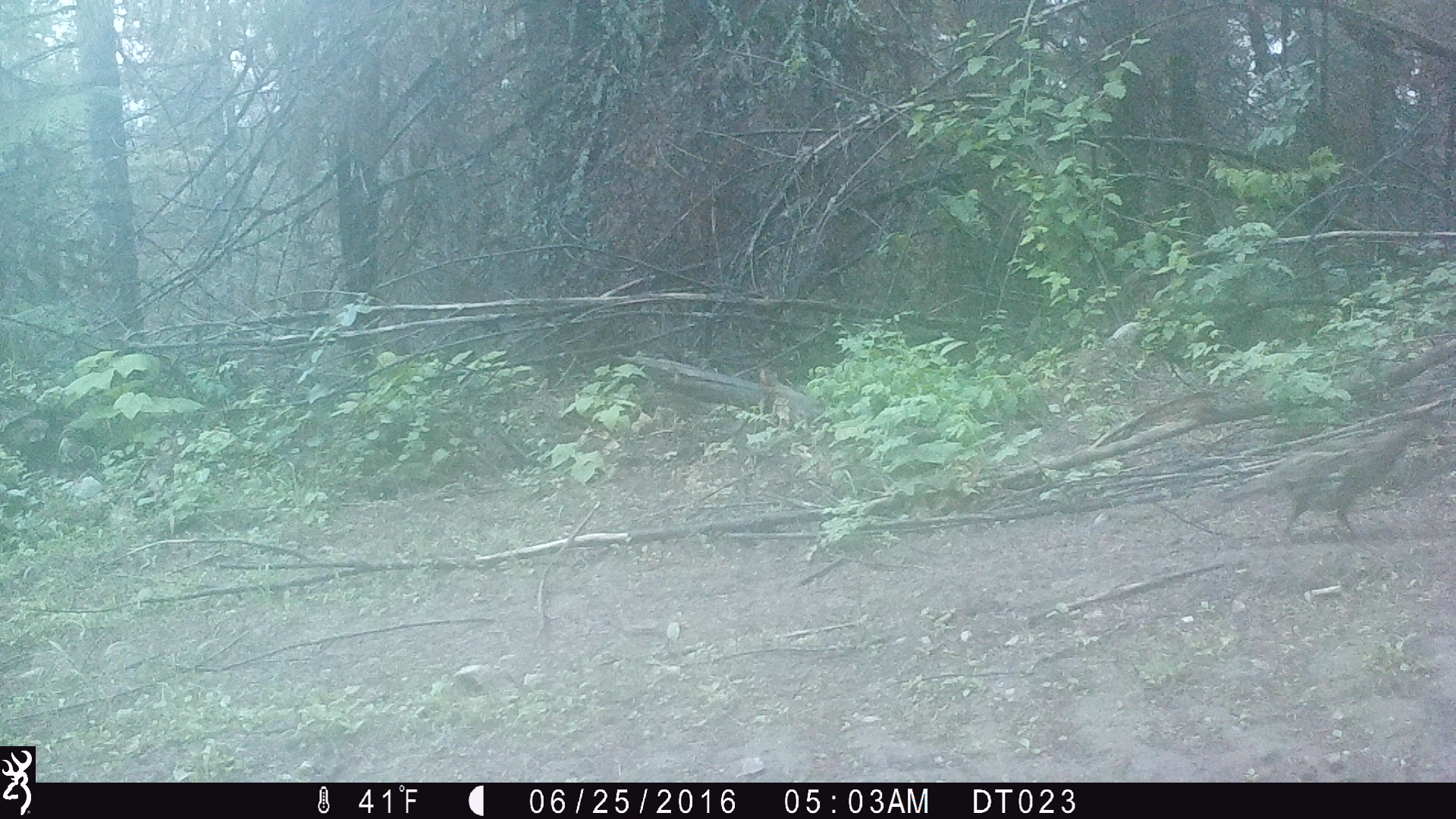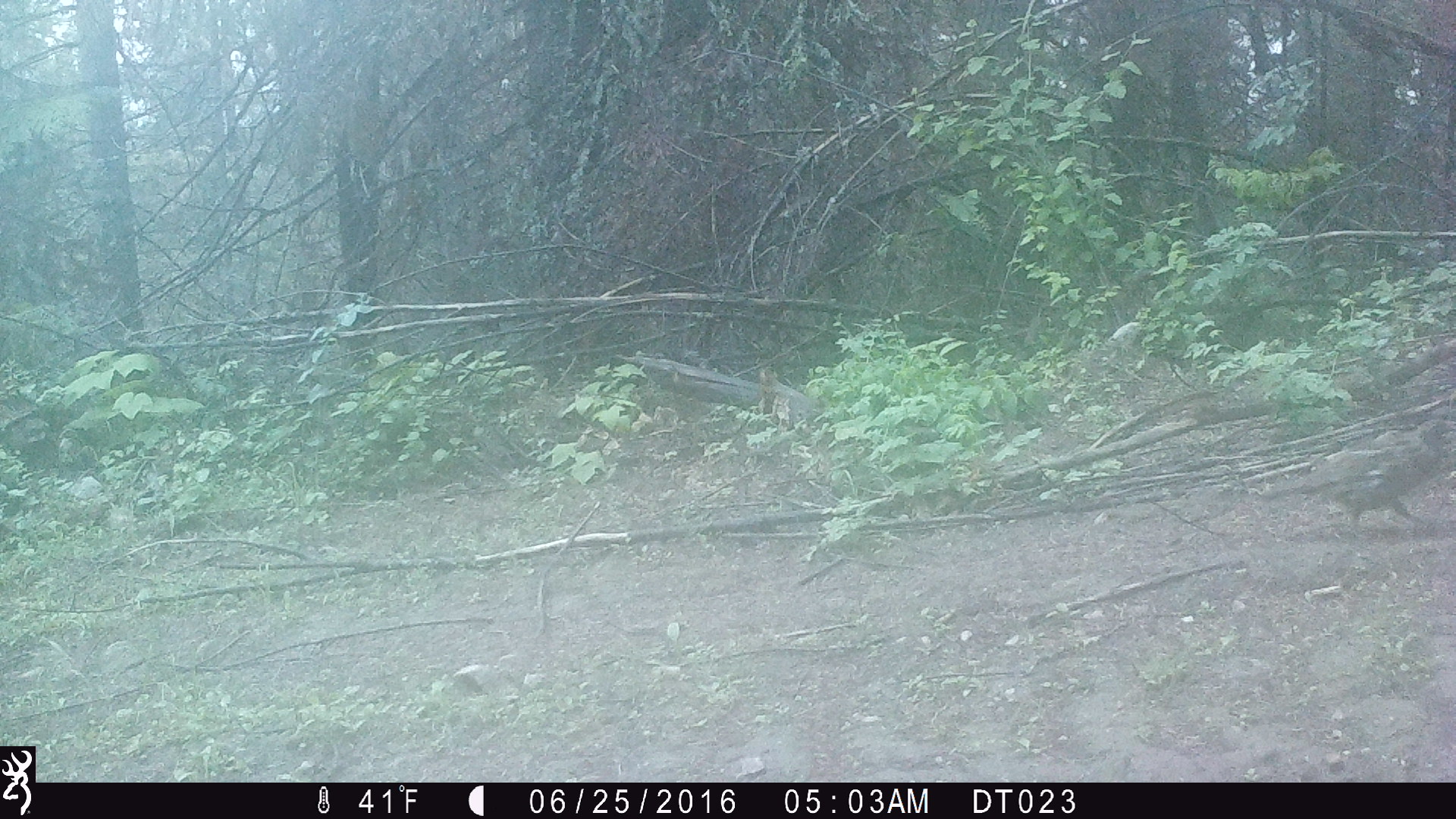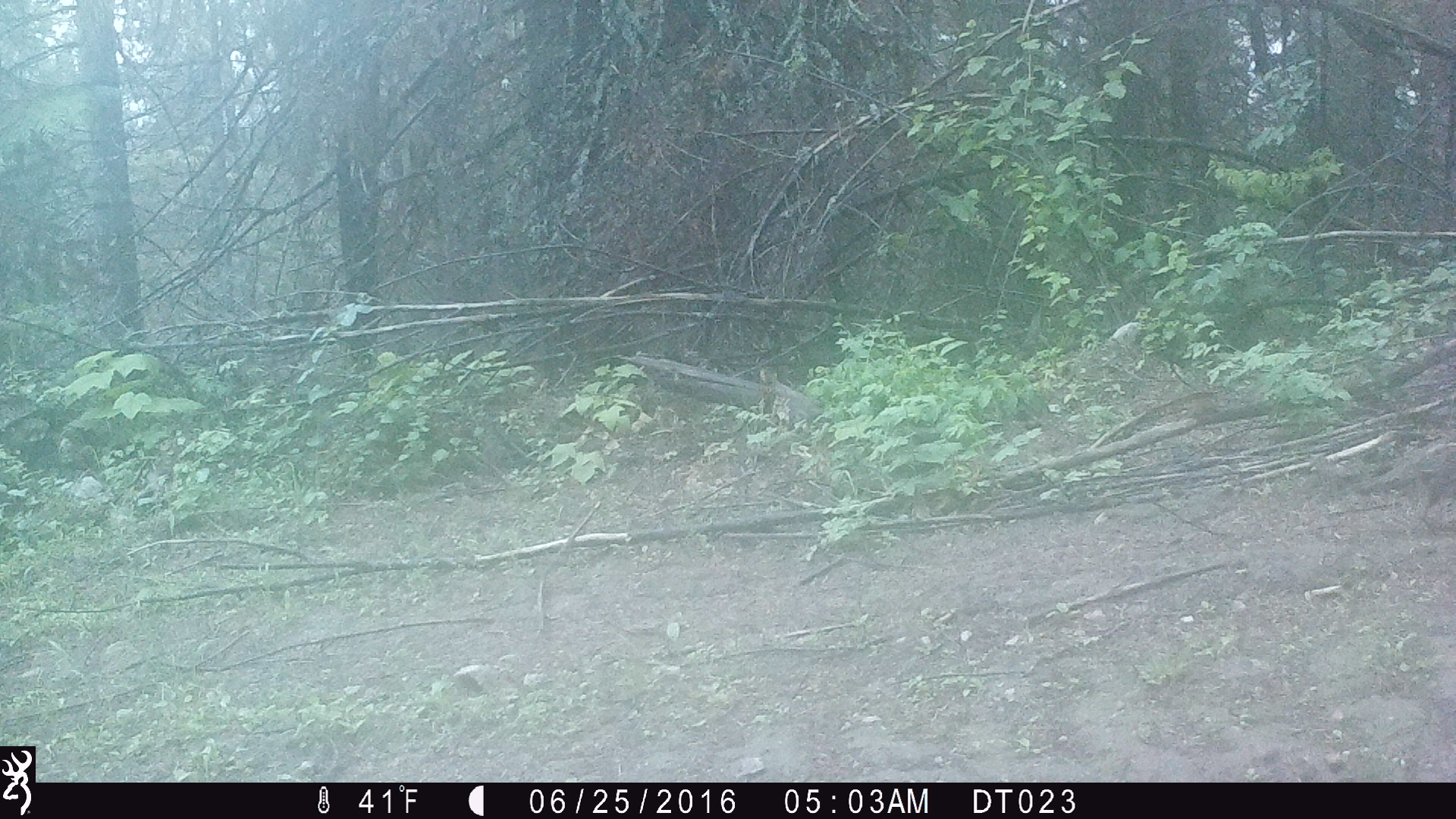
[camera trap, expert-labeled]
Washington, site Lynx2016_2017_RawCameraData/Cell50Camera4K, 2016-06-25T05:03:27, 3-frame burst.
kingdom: Animalia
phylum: Chordata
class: Aves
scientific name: Aves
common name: birds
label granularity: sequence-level